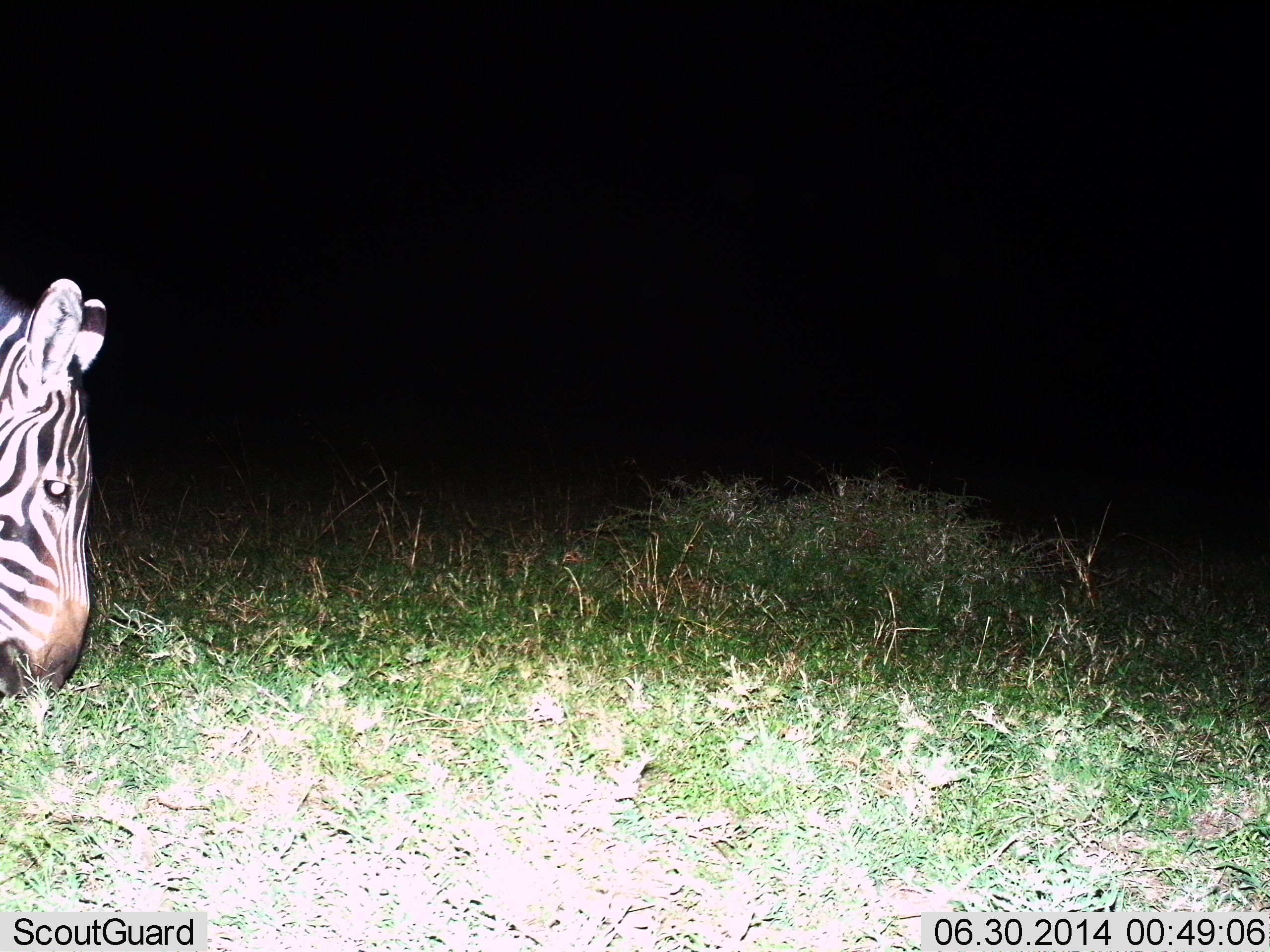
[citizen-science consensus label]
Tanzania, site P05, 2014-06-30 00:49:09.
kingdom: Animalia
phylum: Chordata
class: Mammalia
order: Perissodactyla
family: Equidae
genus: Equus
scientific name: Equus quagga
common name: plains zebra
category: zebra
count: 1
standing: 20%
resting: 0%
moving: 10%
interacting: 0%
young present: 0%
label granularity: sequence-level